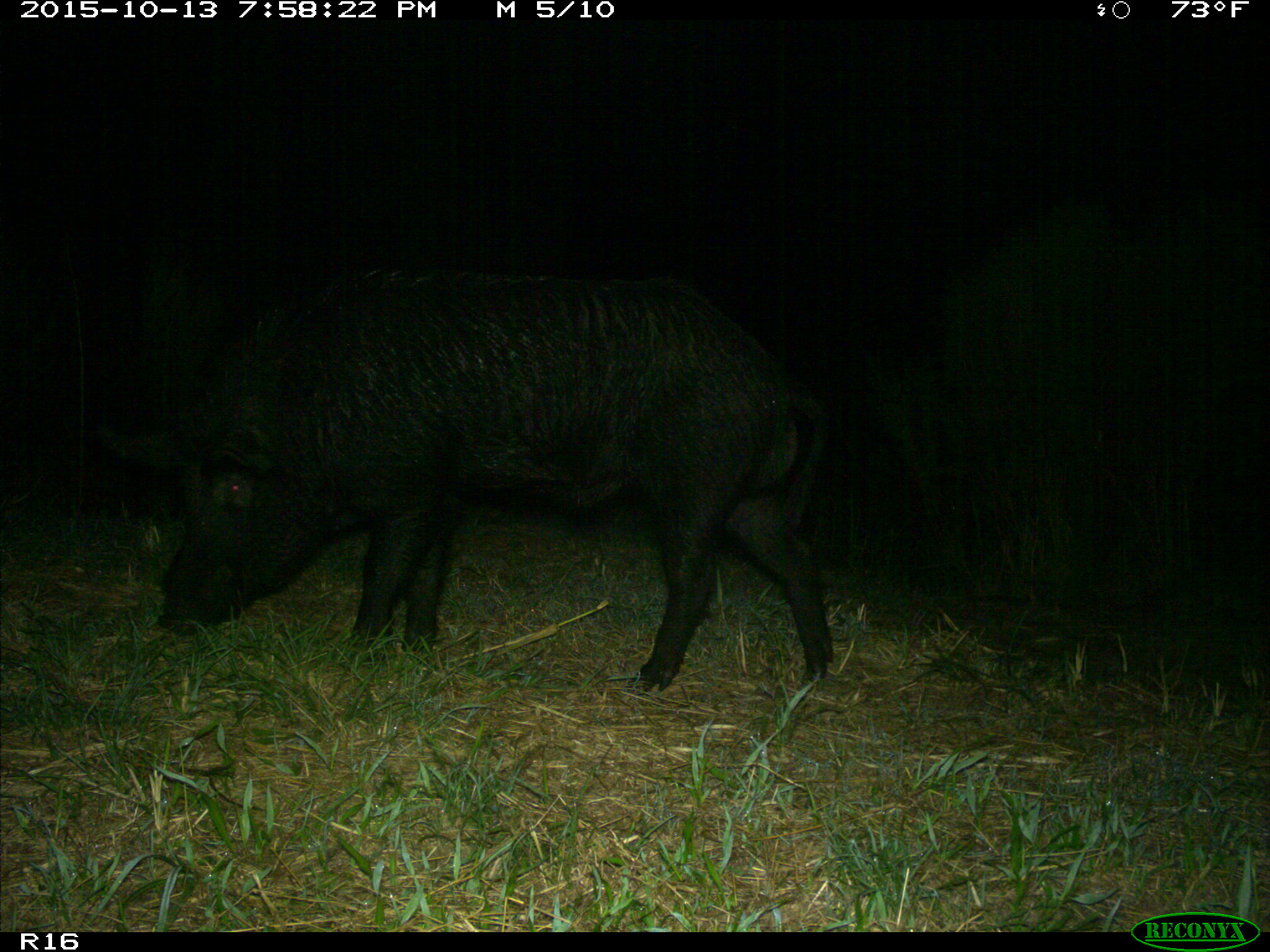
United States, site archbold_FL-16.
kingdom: Animalia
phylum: Chordata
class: Mammalia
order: Artiodactyla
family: Suidae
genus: Sus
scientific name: Sus scrofa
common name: wild boar